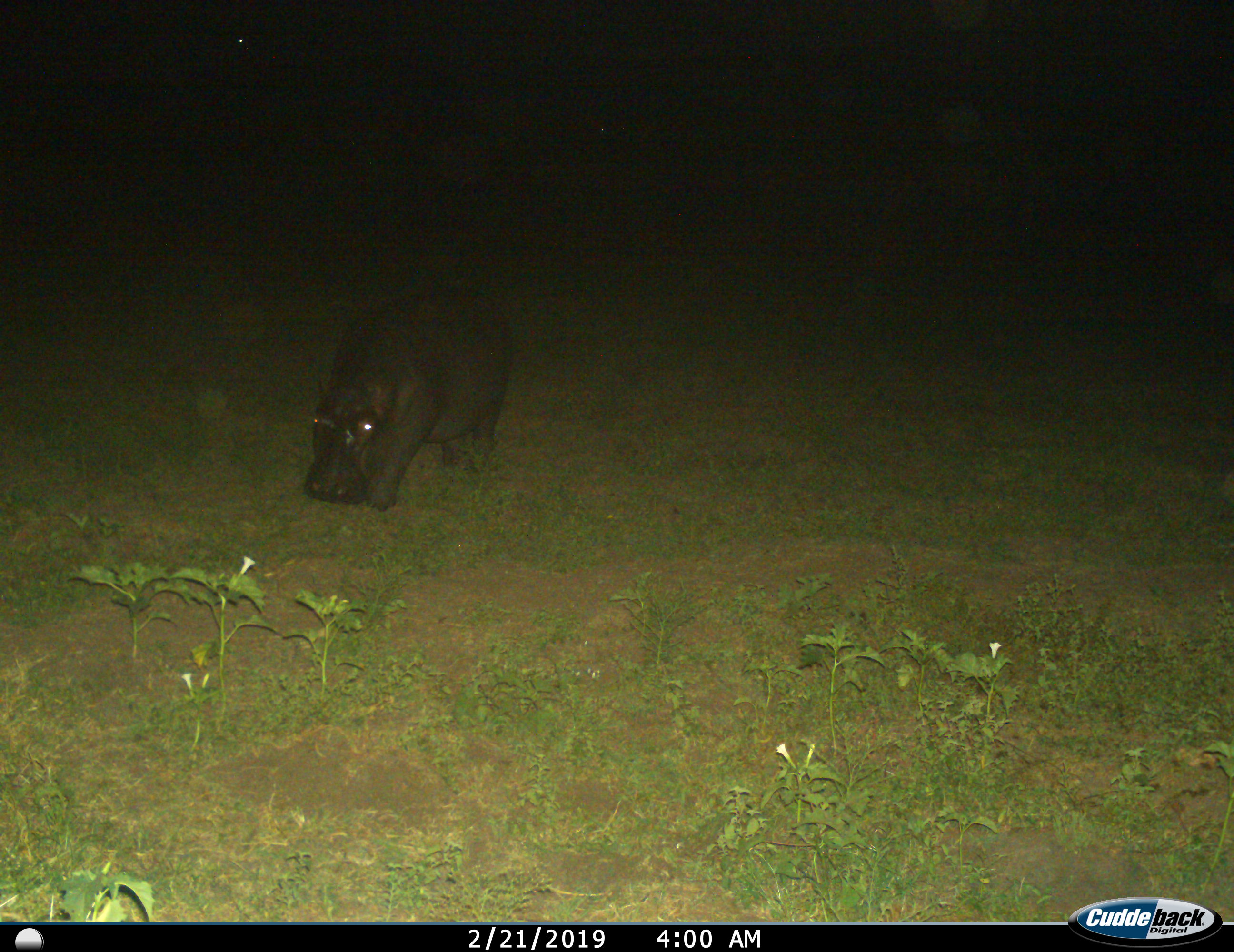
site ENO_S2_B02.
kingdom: Animalia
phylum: Chordata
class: Mammalia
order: Artiodactyla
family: Hippopotamidae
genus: Hippopotamus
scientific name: Hippopotamus amphibius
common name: hippopotamus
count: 1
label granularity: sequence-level